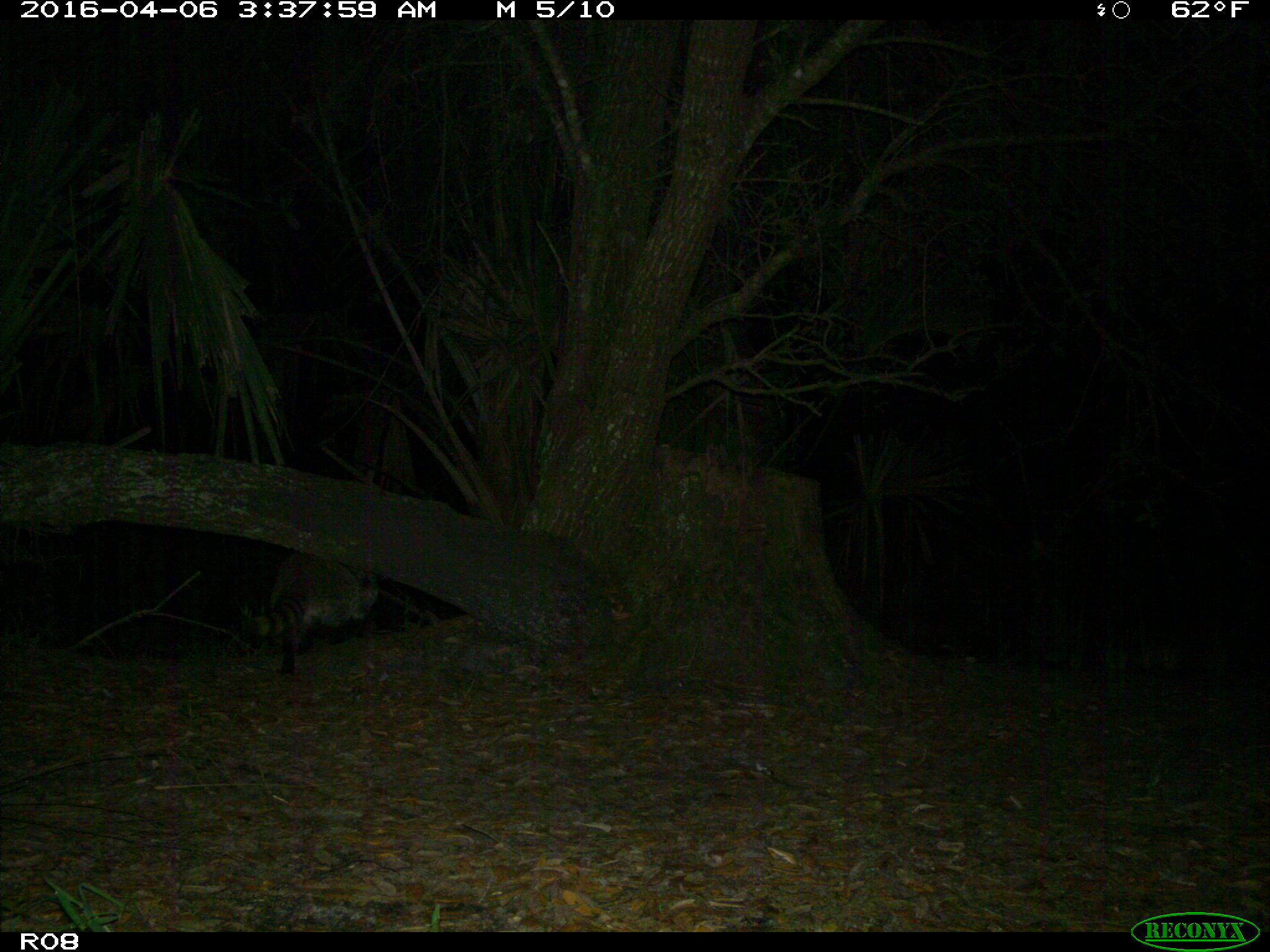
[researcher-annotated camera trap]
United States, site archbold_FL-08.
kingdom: Animalia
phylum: Chordata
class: Mammalia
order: Carnivora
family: Procyonidae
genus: Procyon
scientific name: Procyon lotor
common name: common raccoon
Procyon lotor (common raccoon).